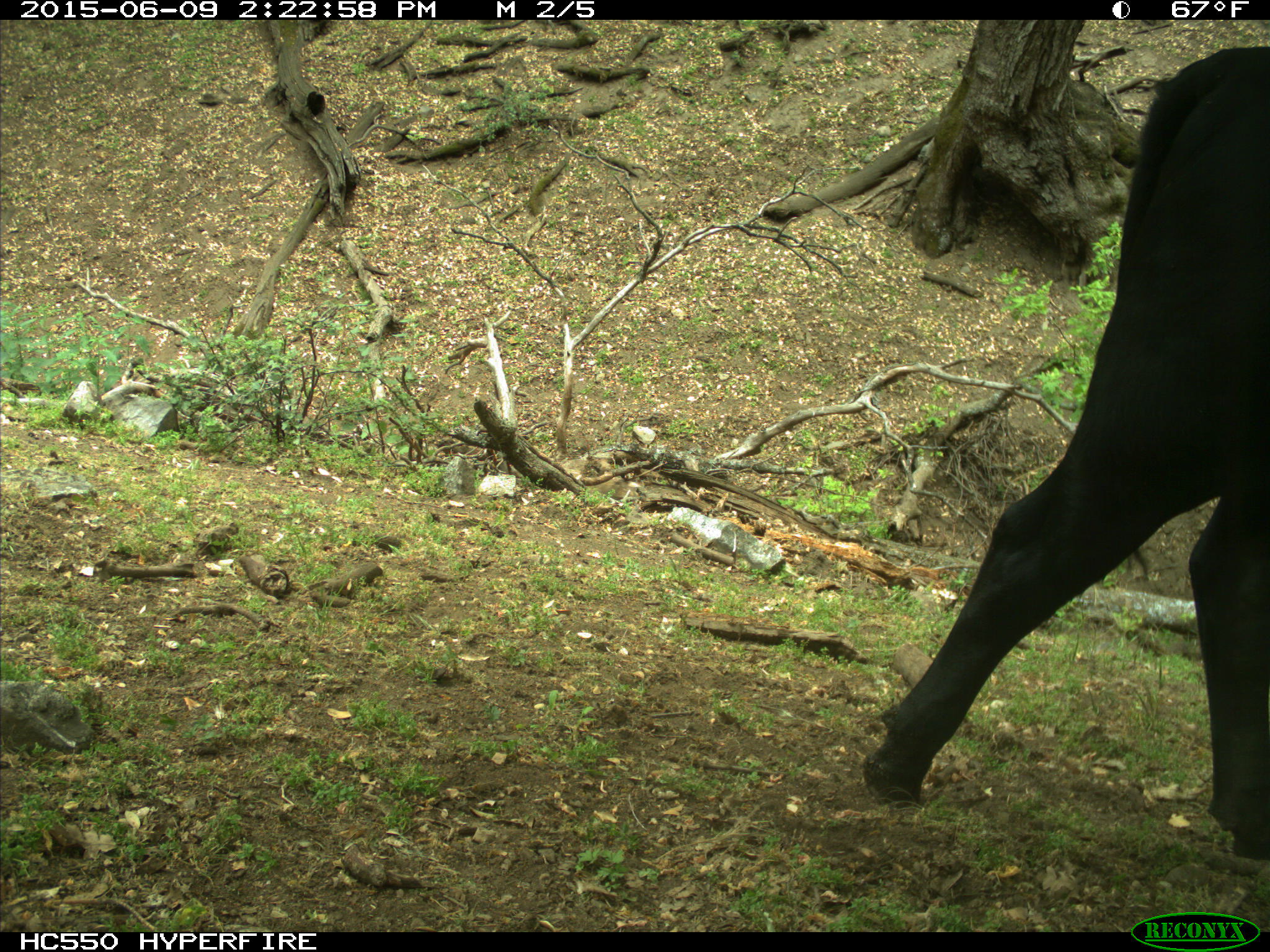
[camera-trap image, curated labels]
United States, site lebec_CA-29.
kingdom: Animalia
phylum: Chordata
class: Mammalia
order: Artiodactyla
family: Bovidae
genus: Bos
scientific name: Bos taurus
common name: domestic cow